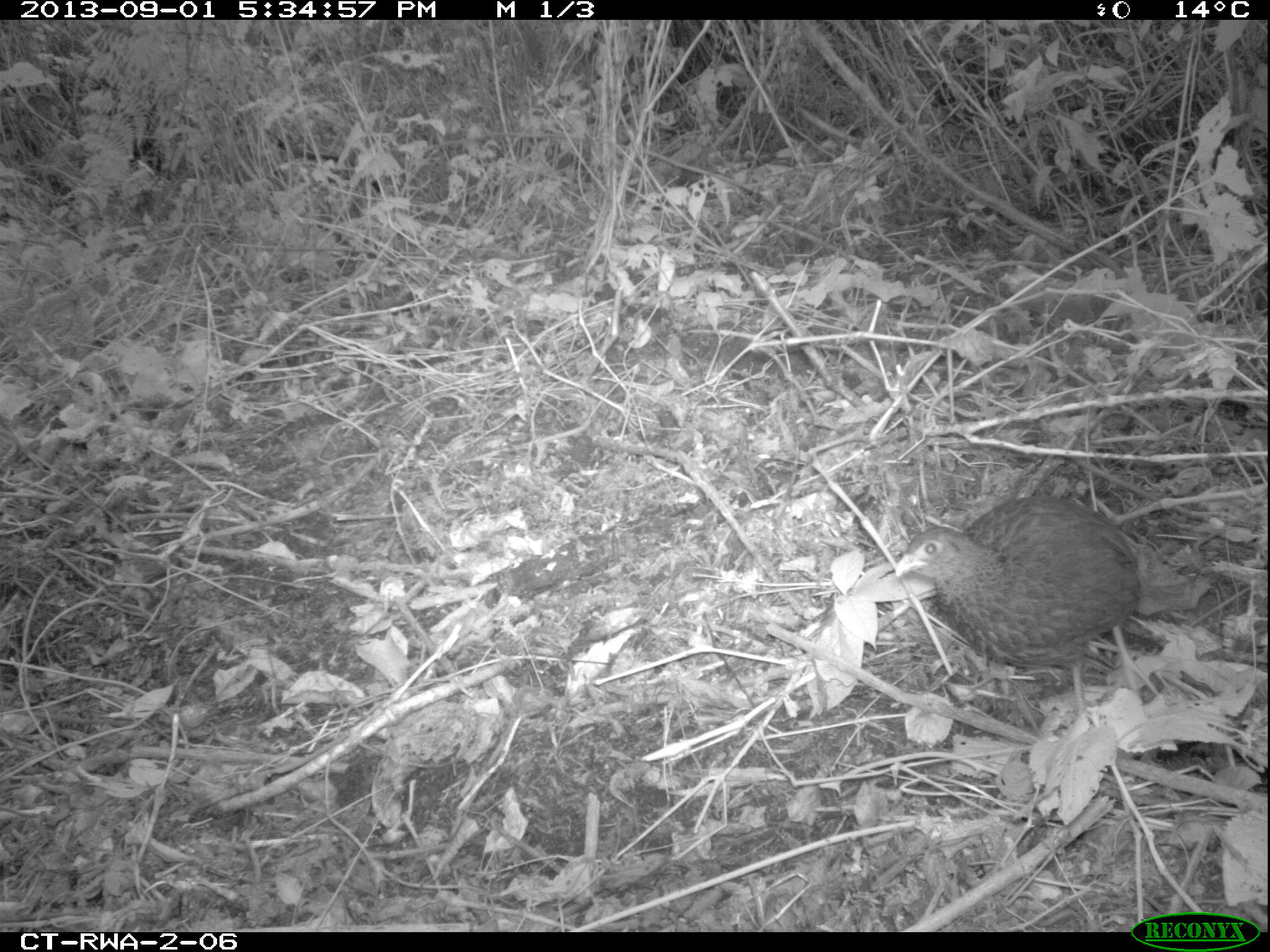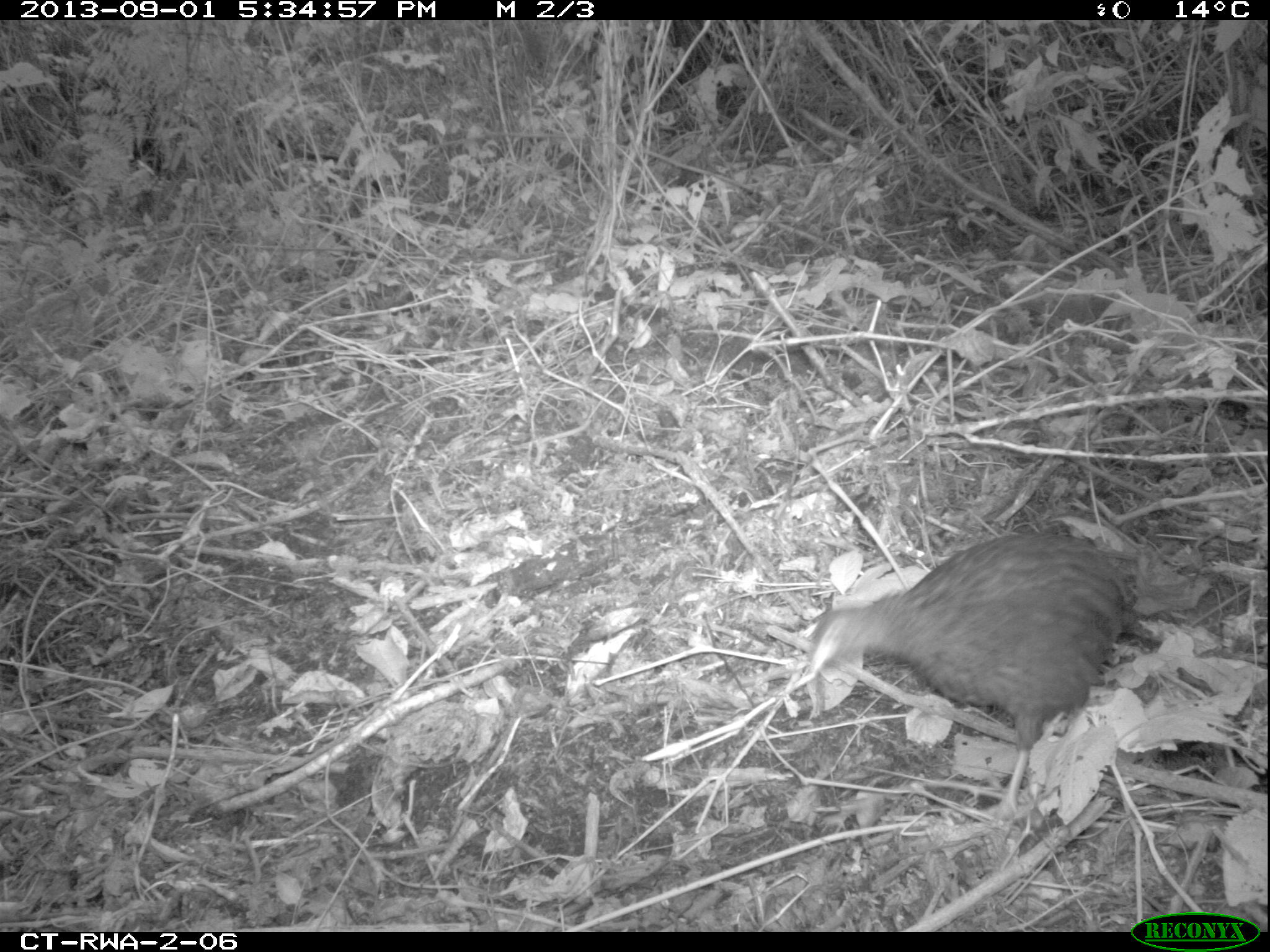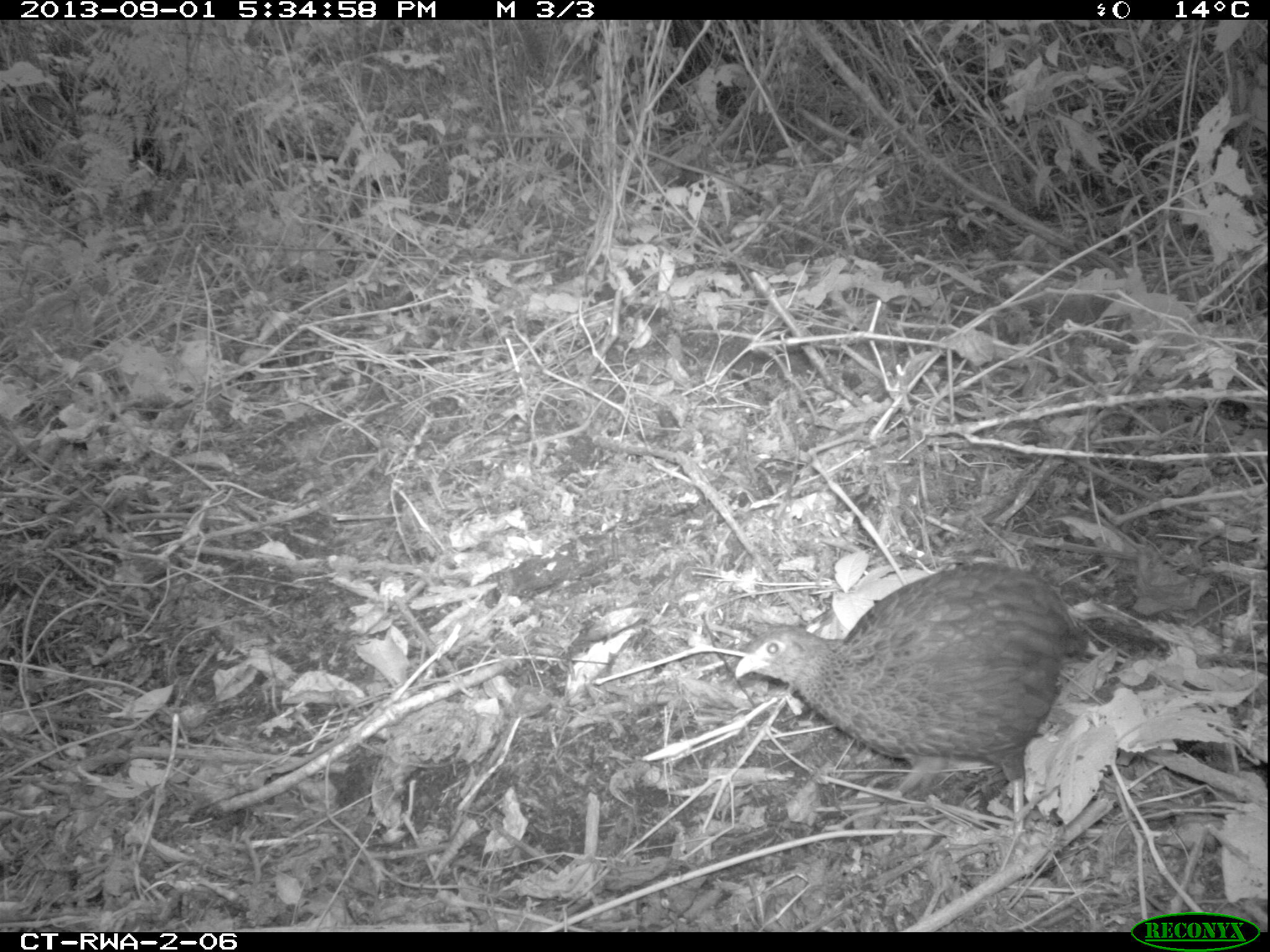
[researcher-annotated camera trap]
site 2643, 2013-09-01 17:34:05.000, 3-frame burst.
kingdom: Animalia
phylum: Chordata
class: Aves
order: Galliformes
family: Phasianidae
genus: Pternistis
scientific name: Pternistis nobilis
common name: handsome francolin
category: francolinus nobilis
Francolinus nobilis (handsome francolin) (Pternistis nobilis), count 1.